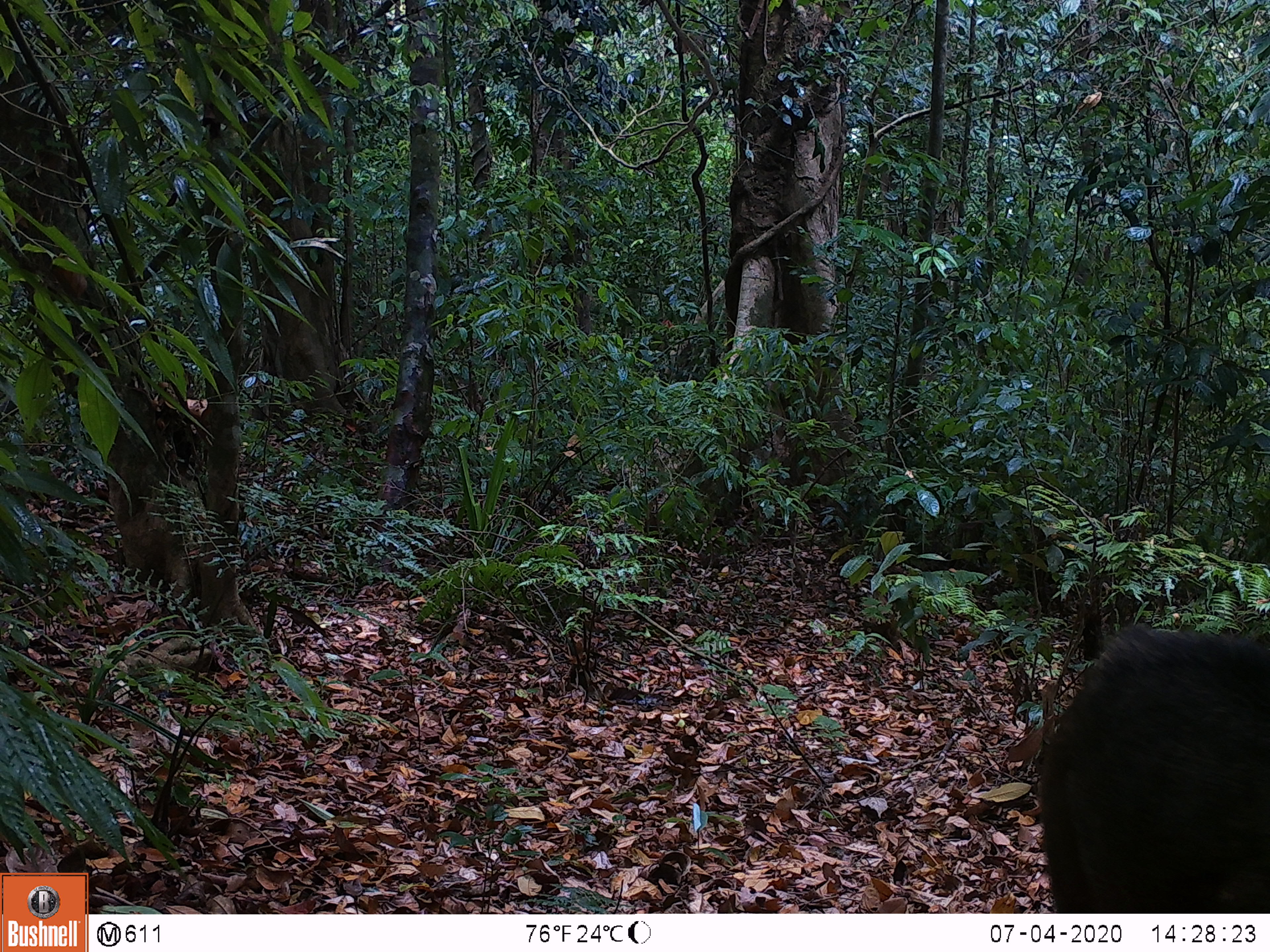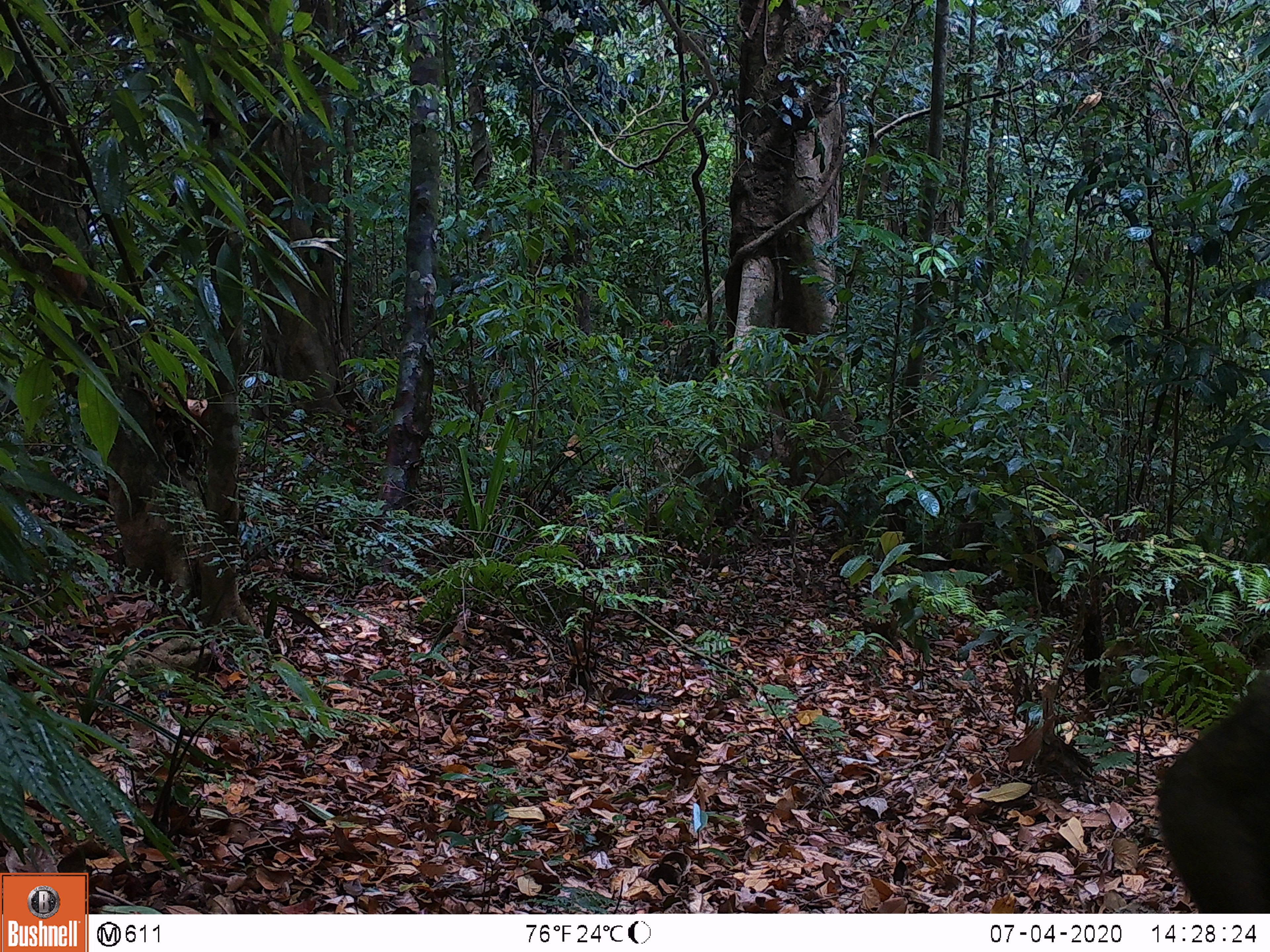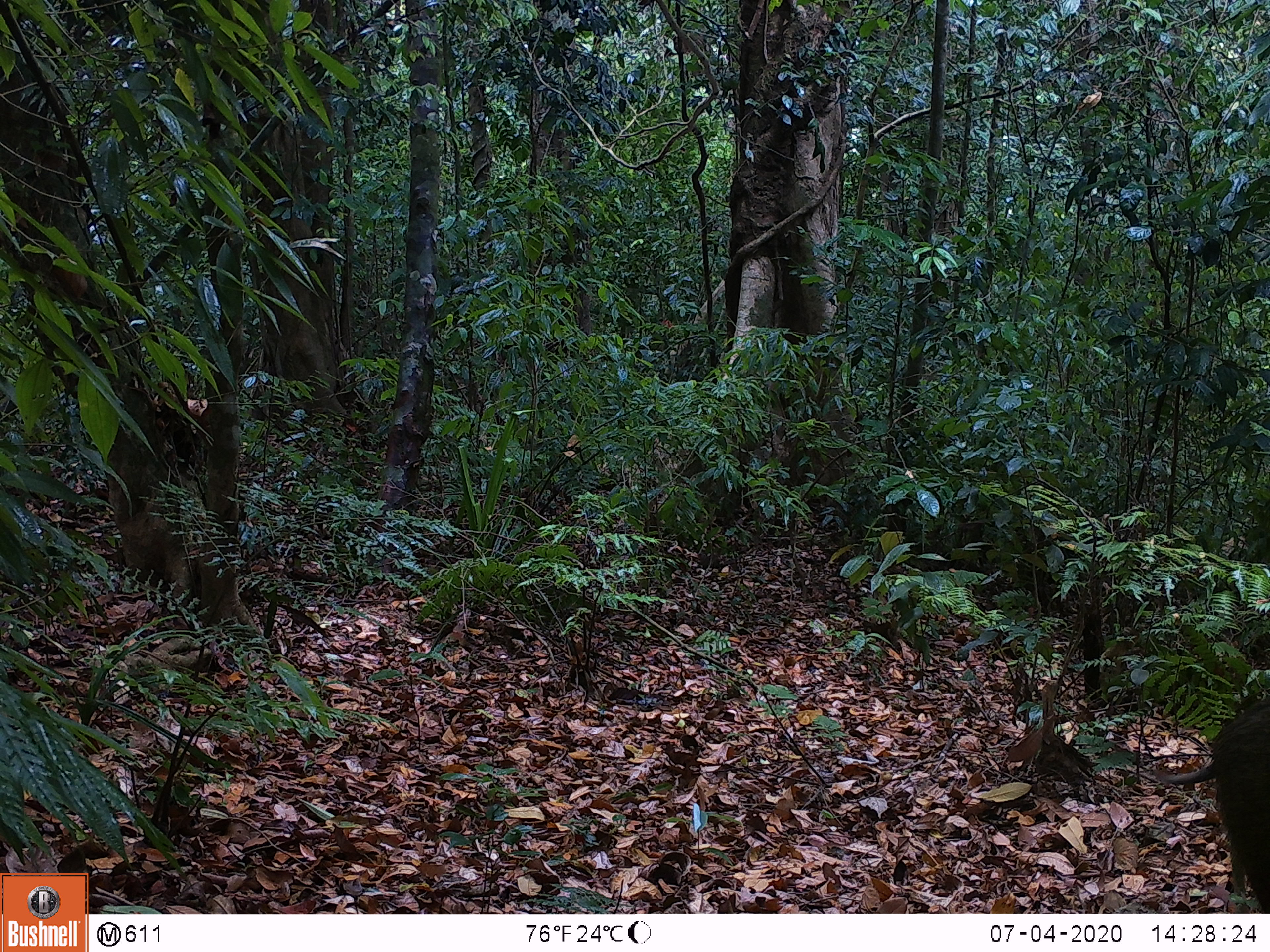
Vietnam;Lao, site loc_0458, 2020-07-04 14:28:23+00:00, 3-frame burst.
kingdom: Animalia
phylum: Chordata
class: Mammalia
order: Artiodactyla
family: Suidae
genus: Sus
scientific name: Sus scrofa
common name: eurasian wild pig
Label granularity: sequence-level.